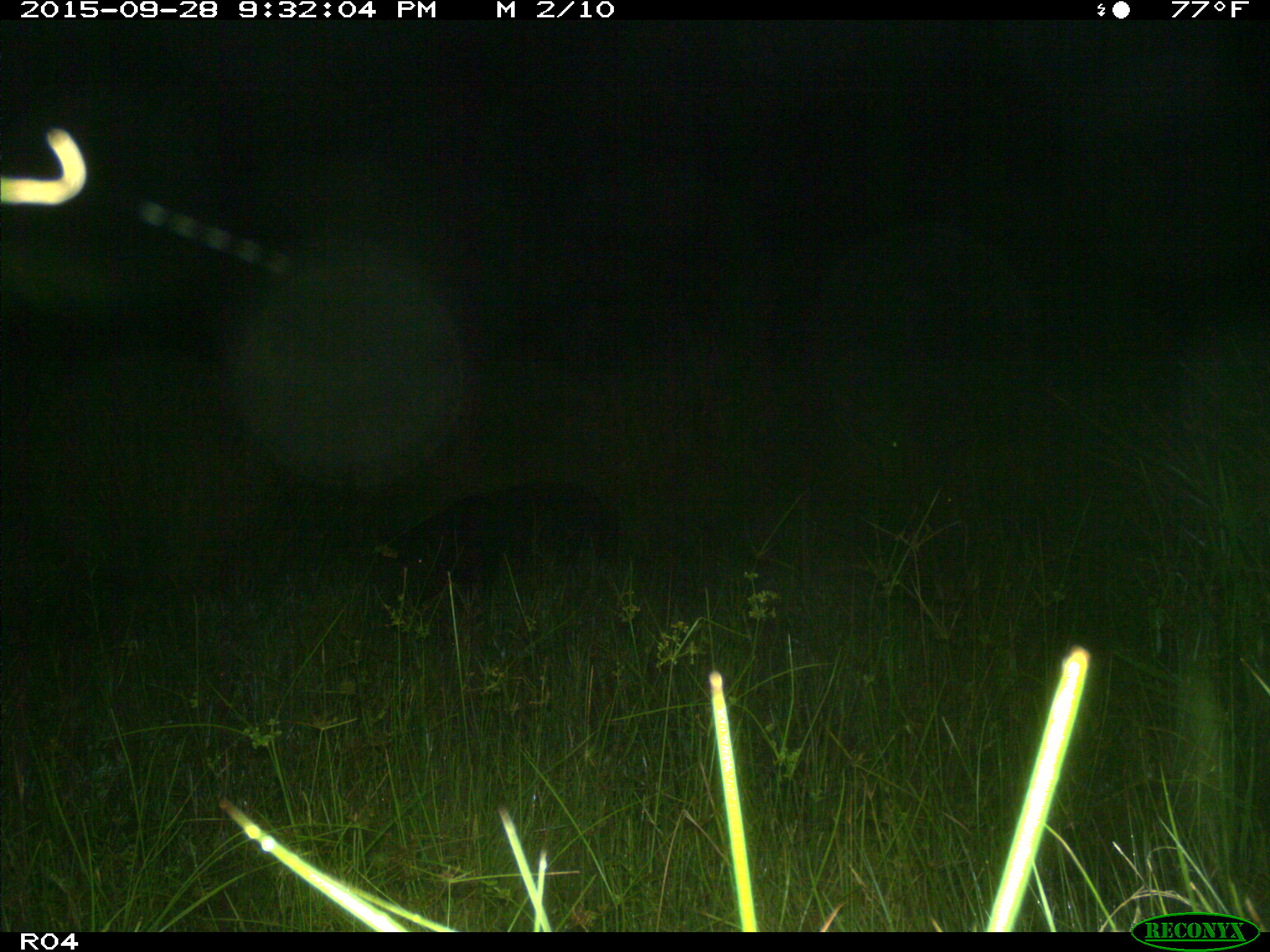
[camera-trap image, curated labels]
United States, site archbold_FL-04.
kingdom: Animalia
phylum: Chordata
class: Mammalia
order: Artiodactyla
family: Suidae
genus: Sus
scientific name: Sus scrofa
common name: wild boar